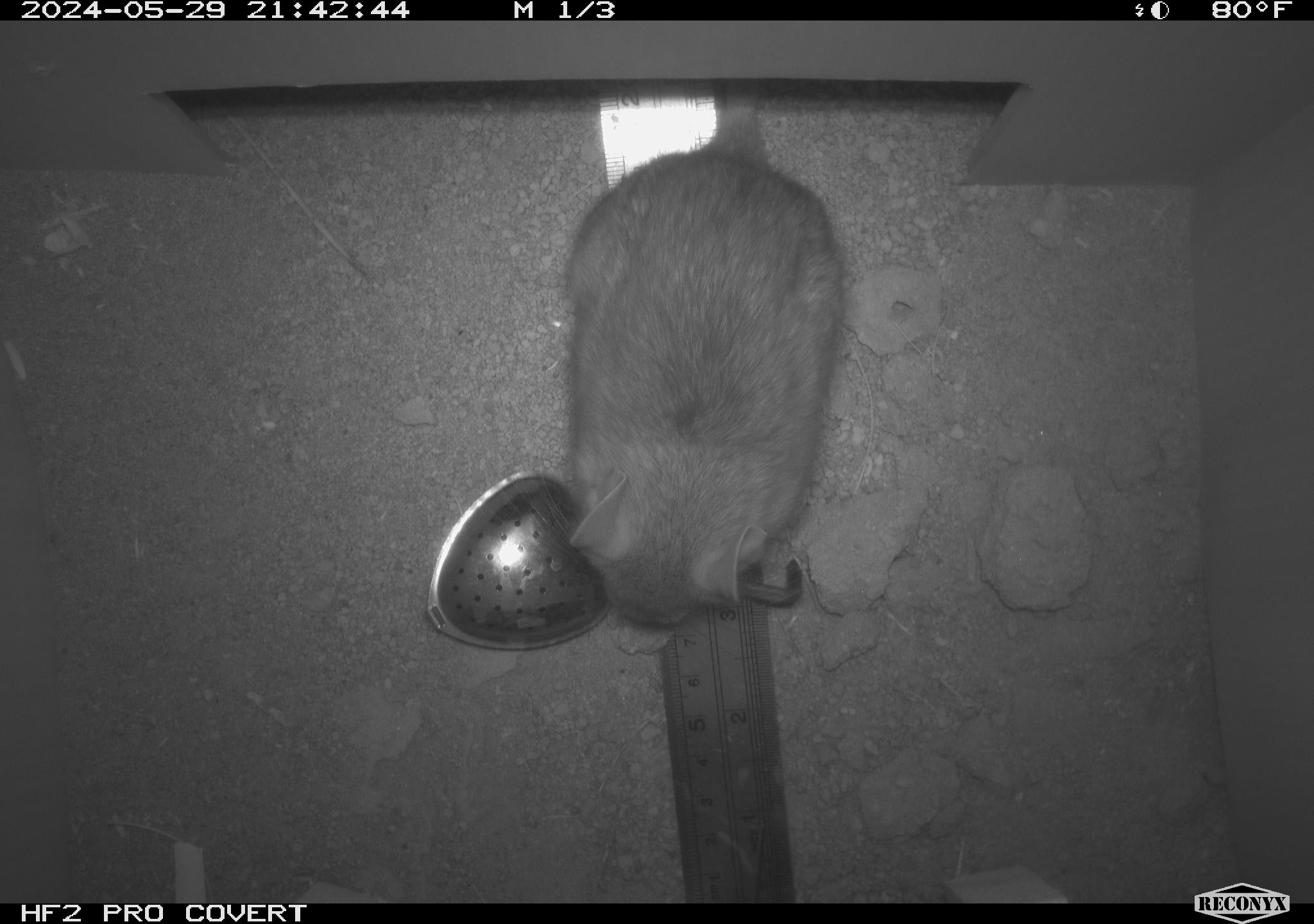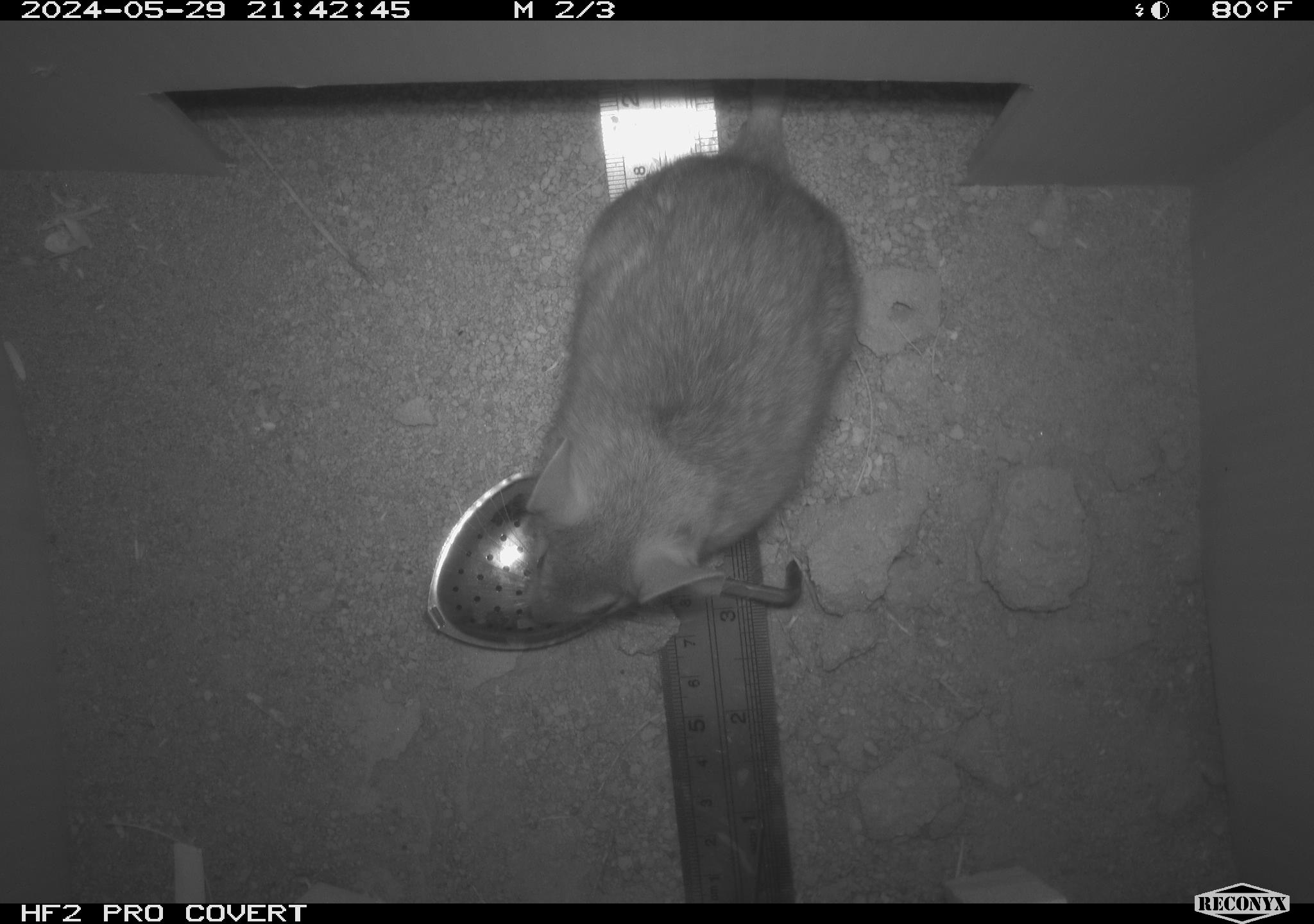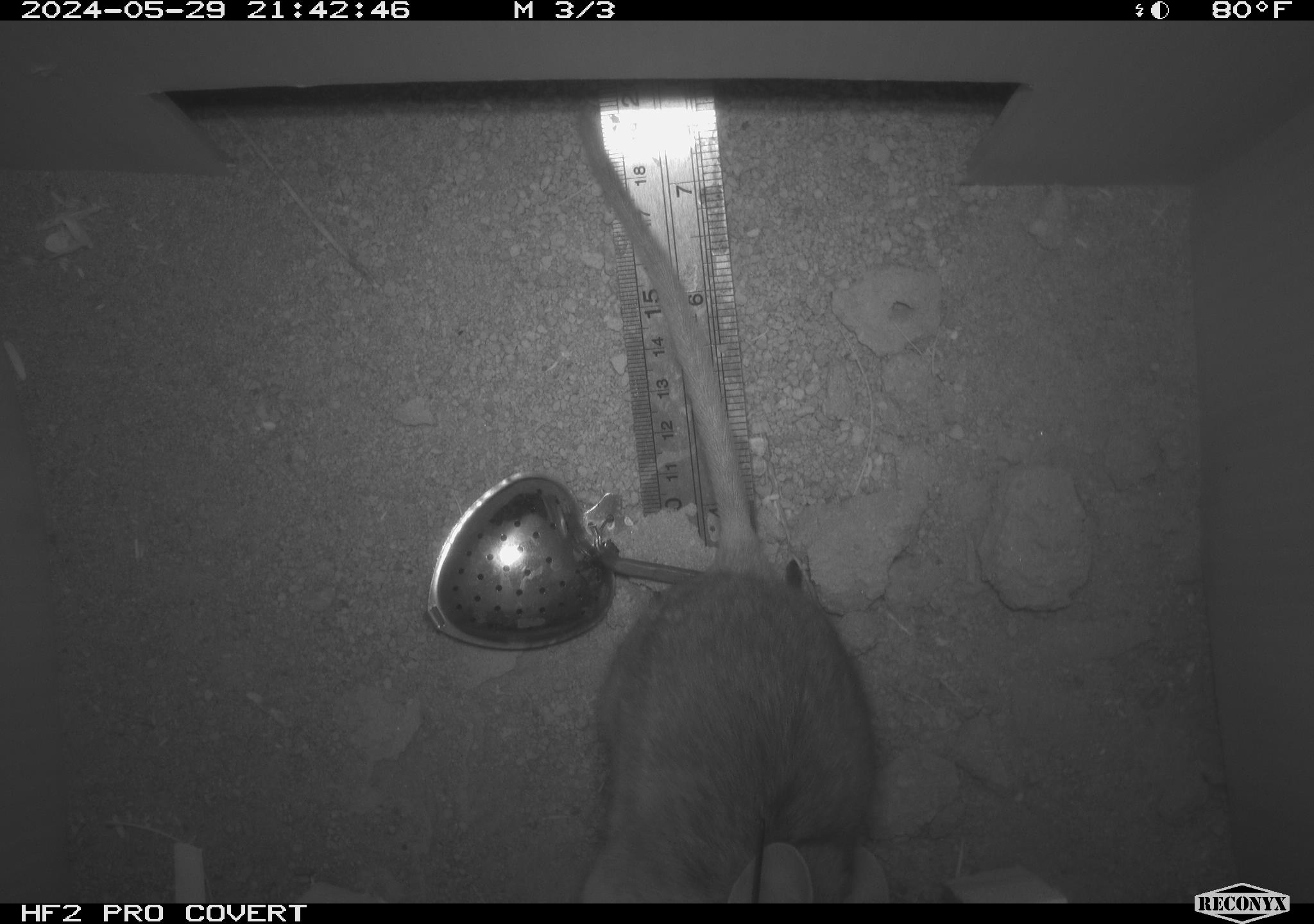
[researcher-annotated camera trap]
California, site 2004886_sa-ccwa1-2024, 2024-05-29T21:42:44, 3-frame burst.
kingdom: Animalia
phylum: Chordata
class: Mammalia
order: Rodentia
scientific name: Rodentia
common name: woodrat or rat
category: woodrat or rat species